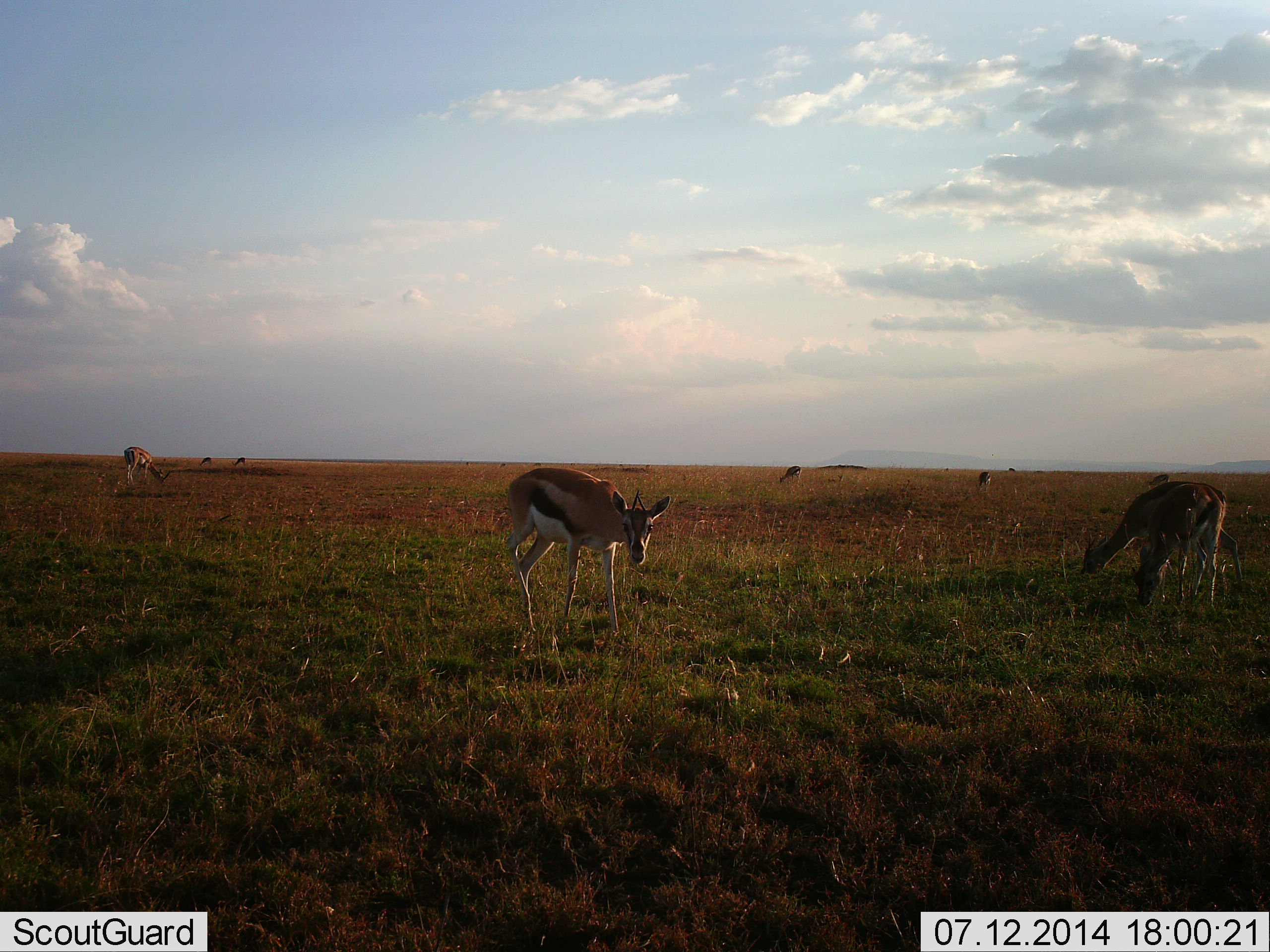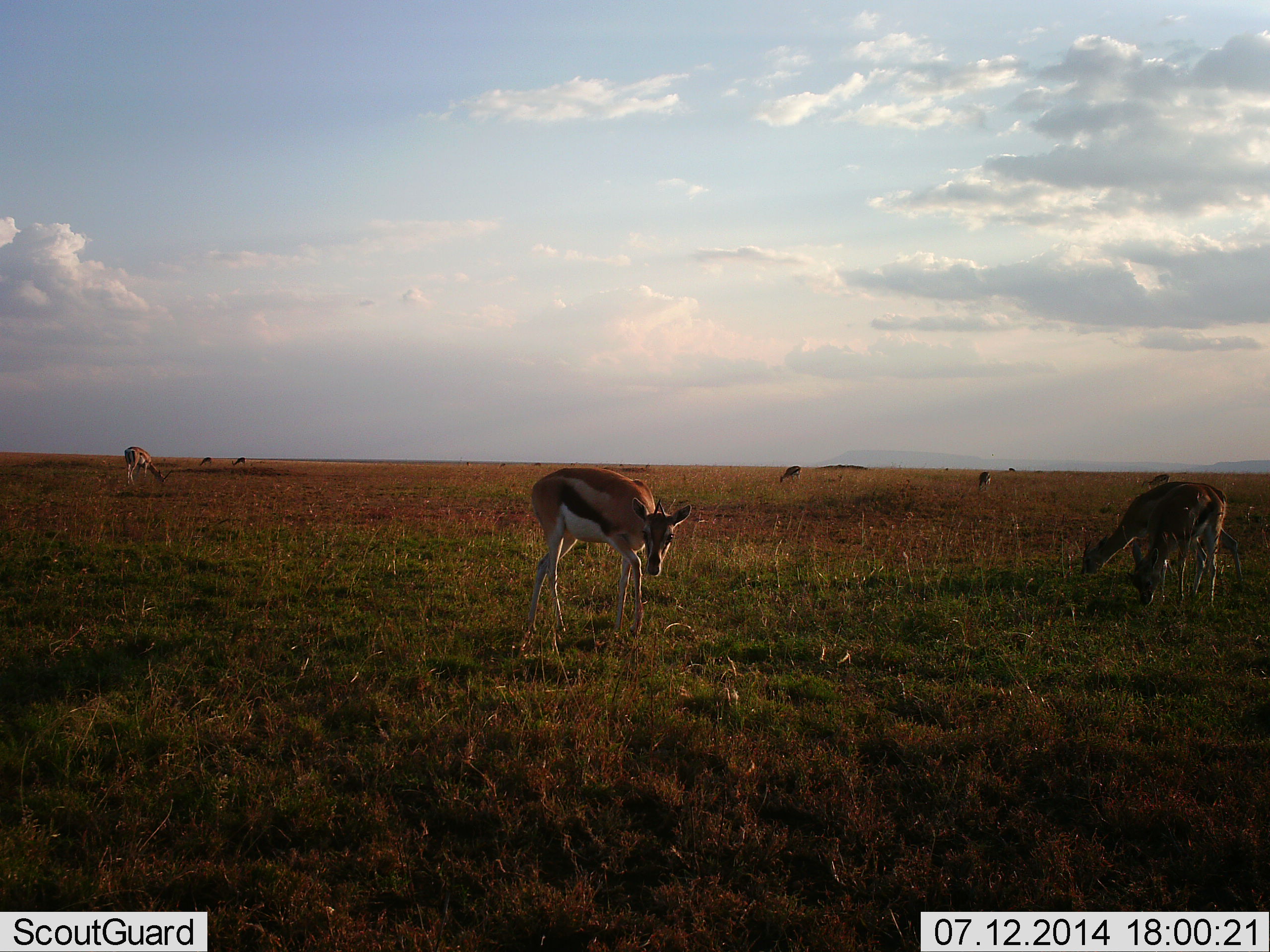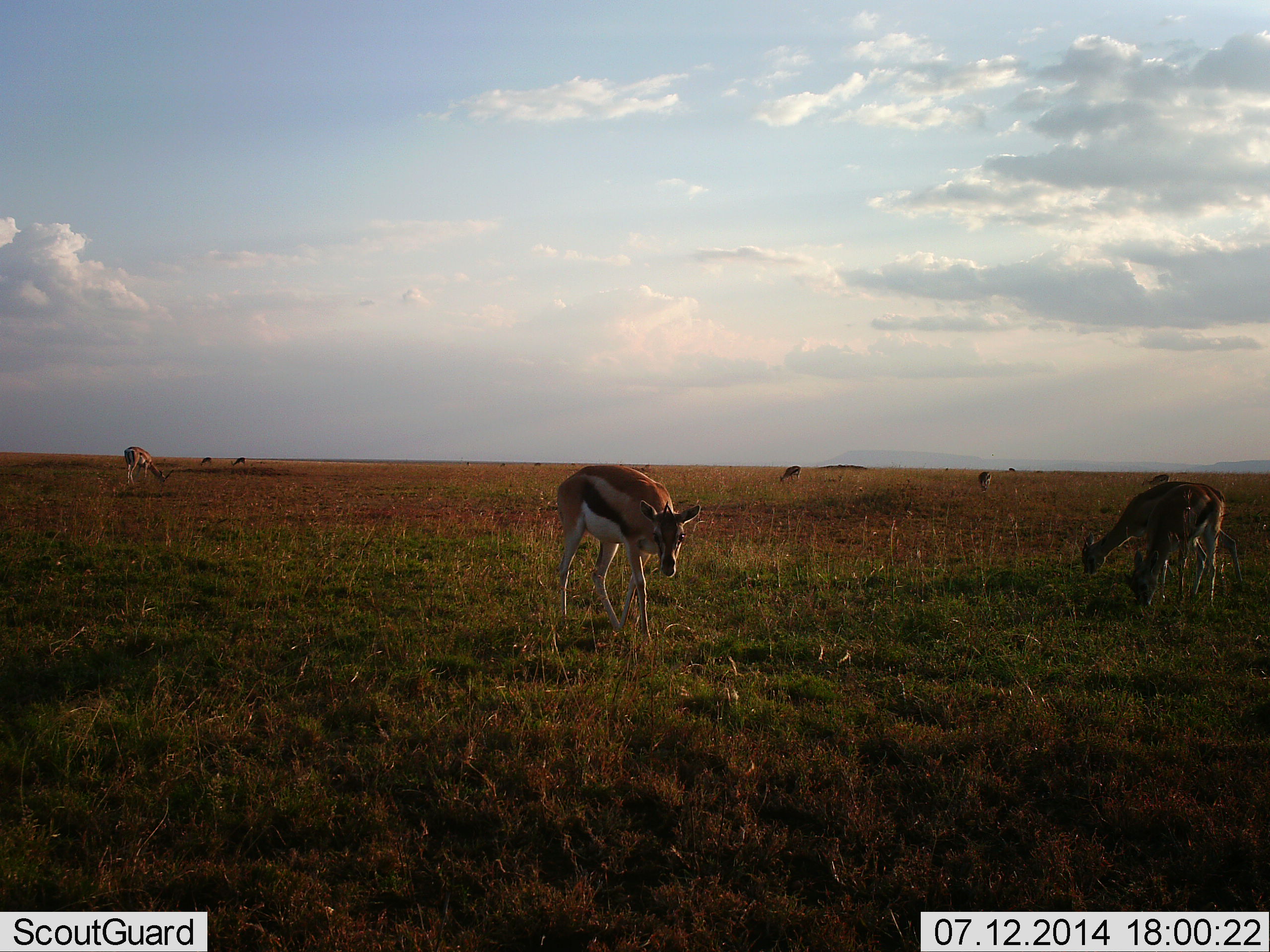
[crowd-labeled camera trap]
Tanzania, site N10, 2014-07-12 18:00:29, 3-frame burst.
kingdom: Animalia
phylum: Chordata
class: Mammalia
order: Artiodactyla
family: Bovidae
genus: Eudorcas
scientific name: Eudorcas thomsonii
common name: thomson's gazelle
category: gazellethomsons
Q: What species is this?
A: Gazellethomsons (thomson's gazelle) (Eudorcas thomsonii).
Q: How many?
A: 9.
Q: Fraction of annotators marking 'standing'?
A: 50%.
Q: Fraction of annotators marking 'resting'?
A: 0%.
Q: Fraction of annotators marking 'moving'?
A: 40%.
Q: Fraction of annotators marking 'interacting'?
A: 0%.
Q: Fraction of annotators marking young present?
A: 0%.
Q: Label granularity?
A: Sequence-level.